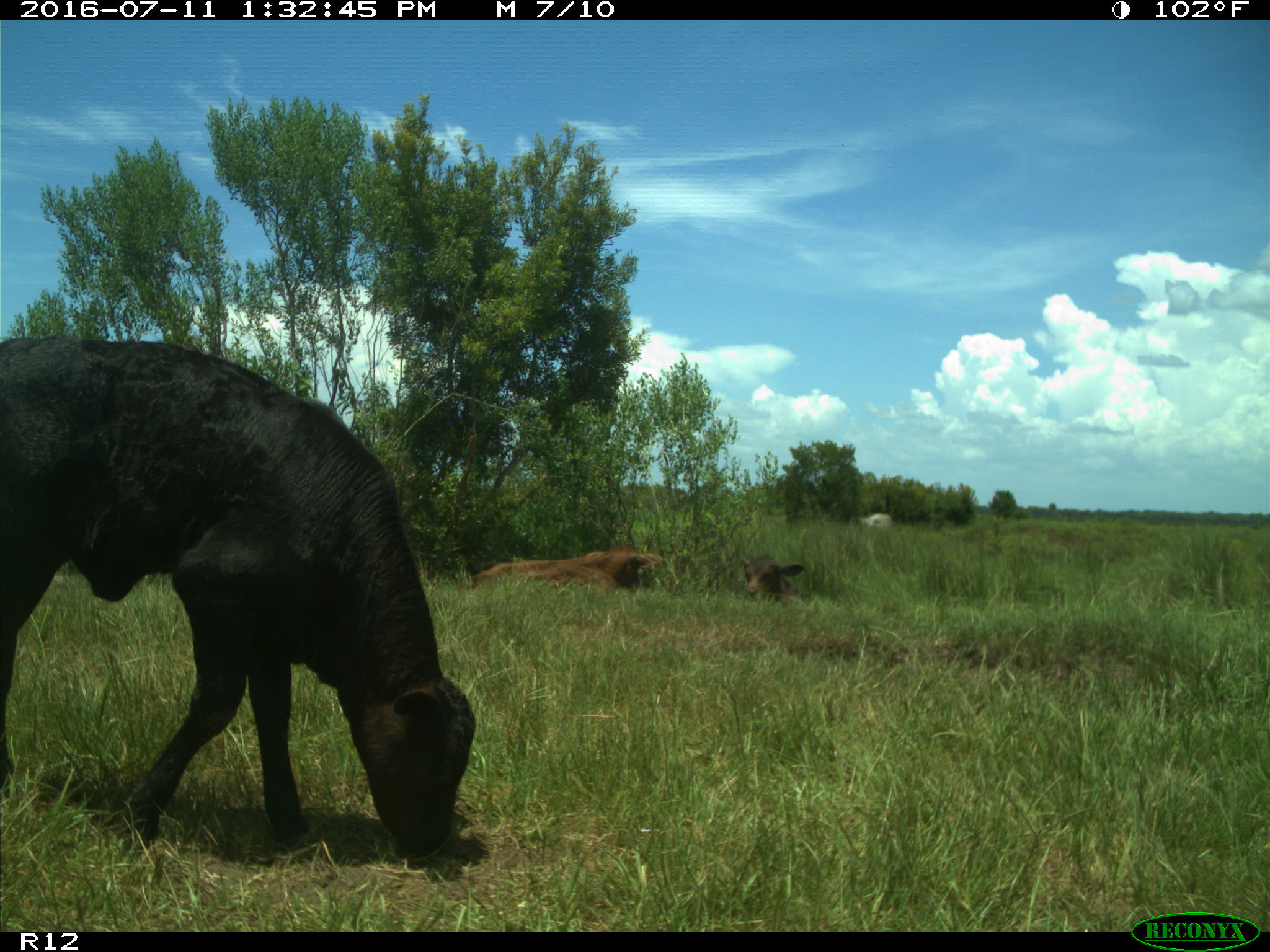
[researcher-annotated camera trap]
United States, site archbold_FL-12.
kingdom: Animalia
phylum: Chordata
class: Mammalia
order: Artiodactyla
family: Bovidae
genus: Bos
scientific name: Bos taurus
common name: domestic cow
Bos taurus (domestic cow).